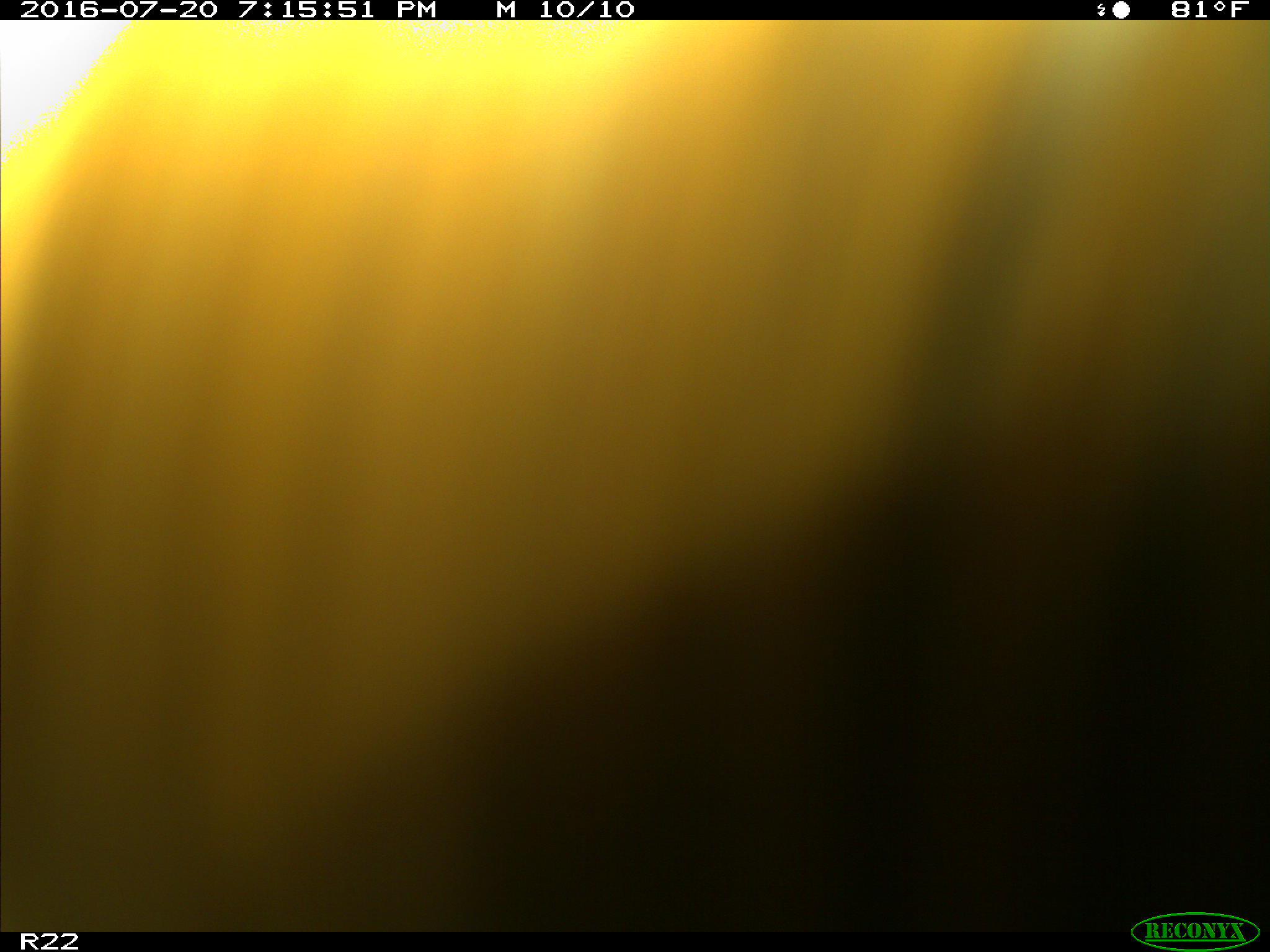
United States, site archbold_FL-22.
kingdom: Animalia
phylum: Chordata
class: Mammalia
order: Artiodactyla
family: Bovidae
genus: Bos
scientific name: Bos taurus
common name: domestic cow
Bos taurus (domestic cow).